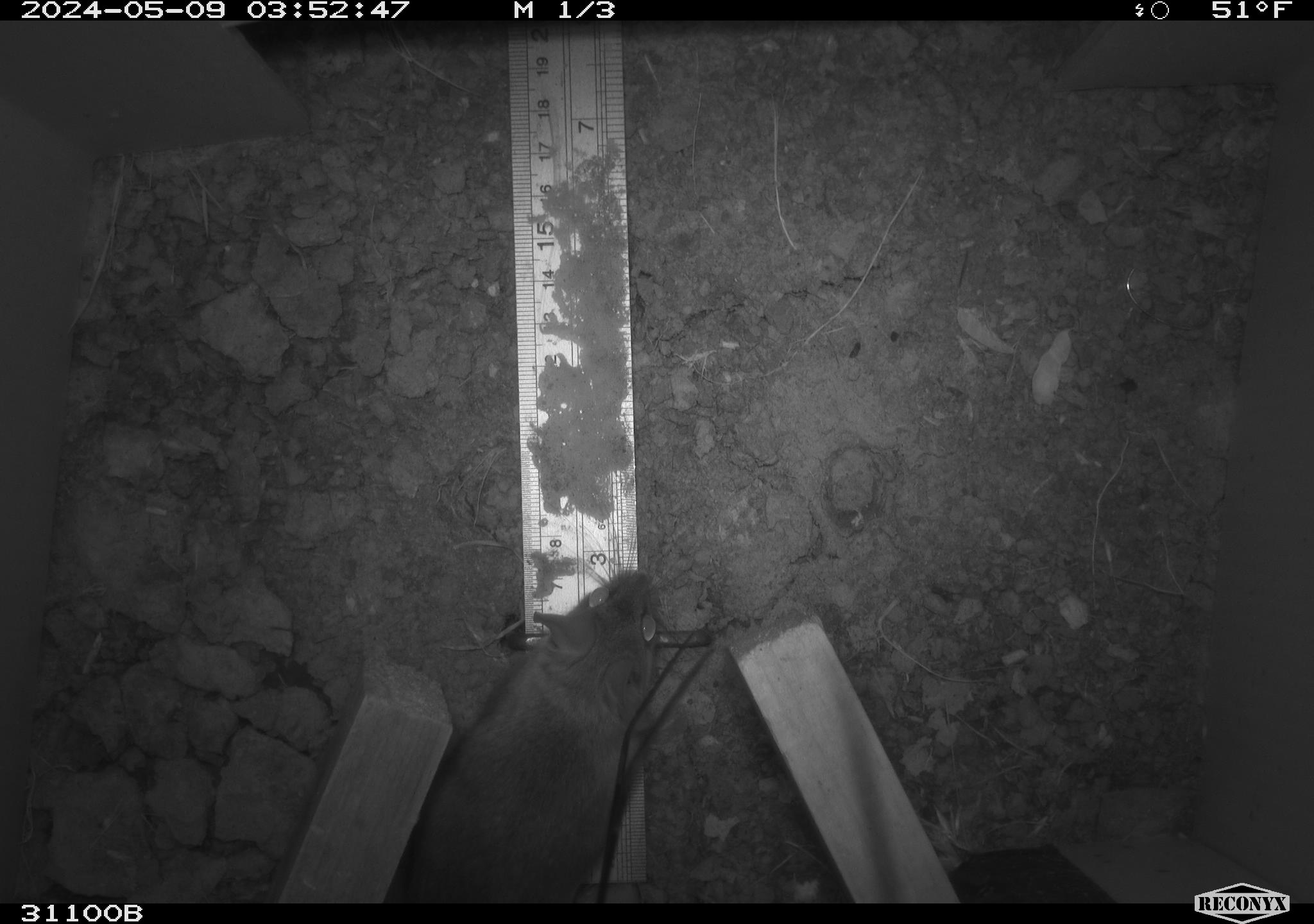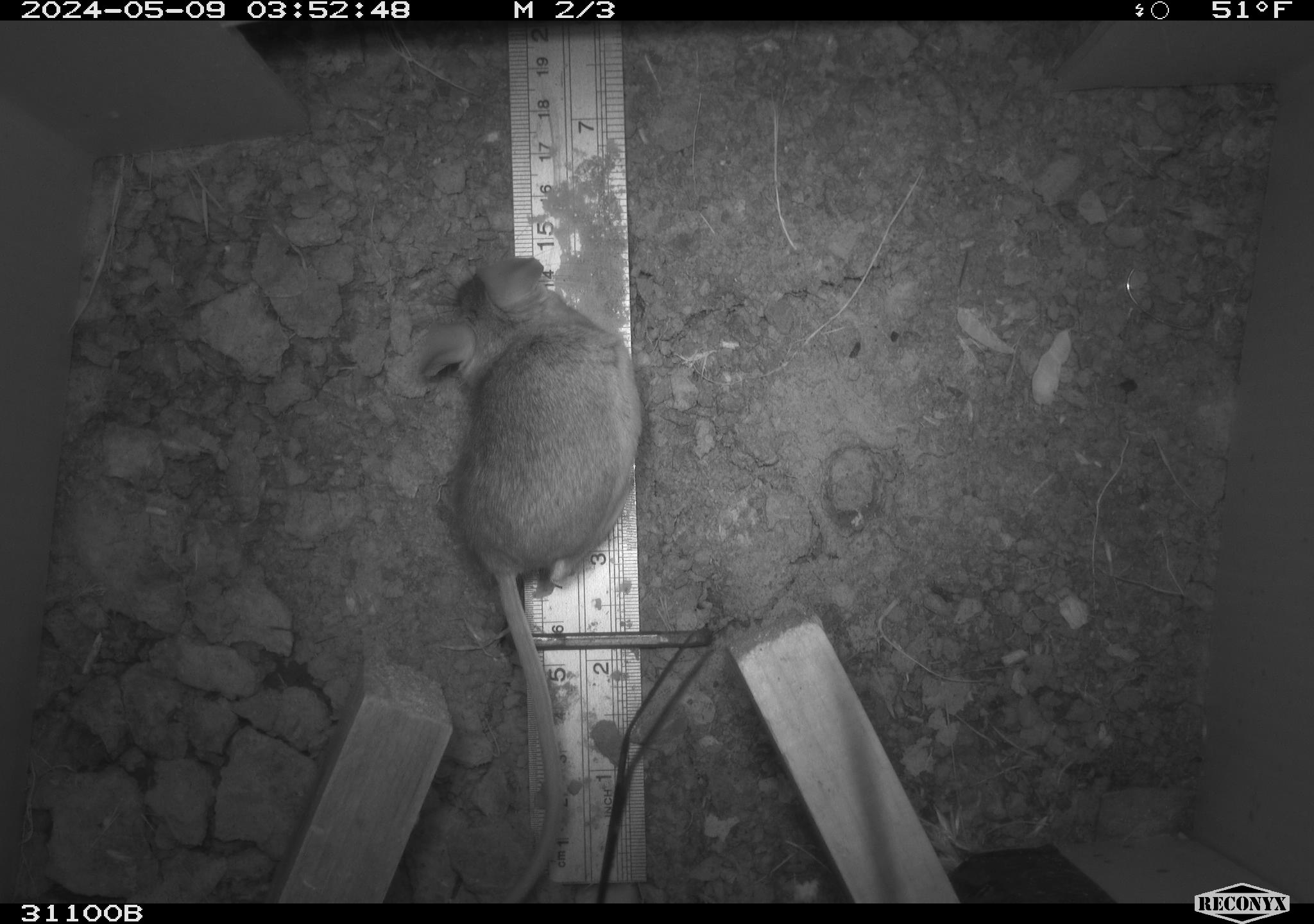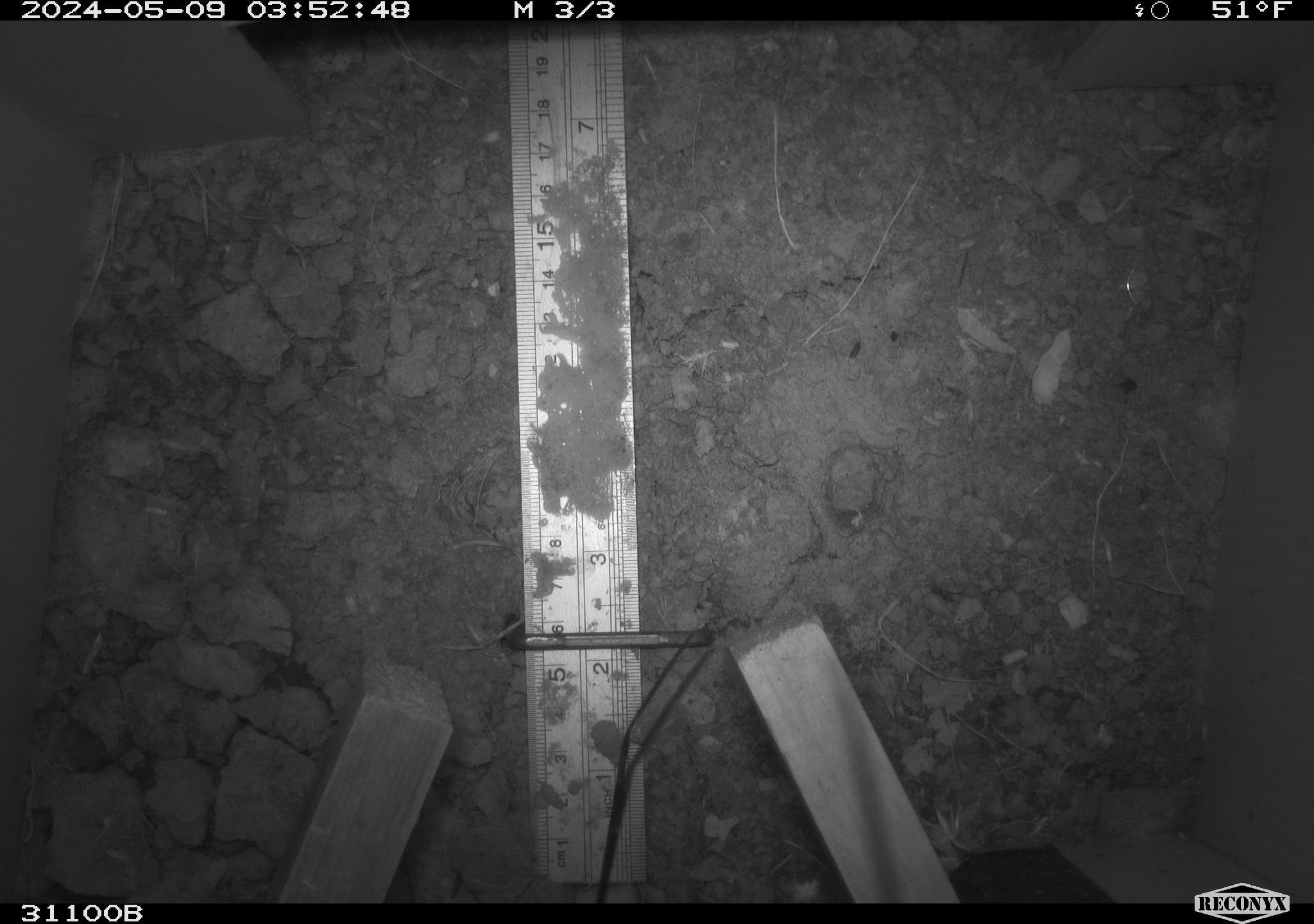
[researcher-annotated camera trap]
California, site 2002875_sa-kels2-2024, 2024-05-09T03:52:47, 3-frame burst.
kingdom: Animalia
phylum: Chordata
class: Mammalia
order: Rodentia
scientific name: Rodentia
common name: rodent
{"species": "rodent (Rodentia)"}